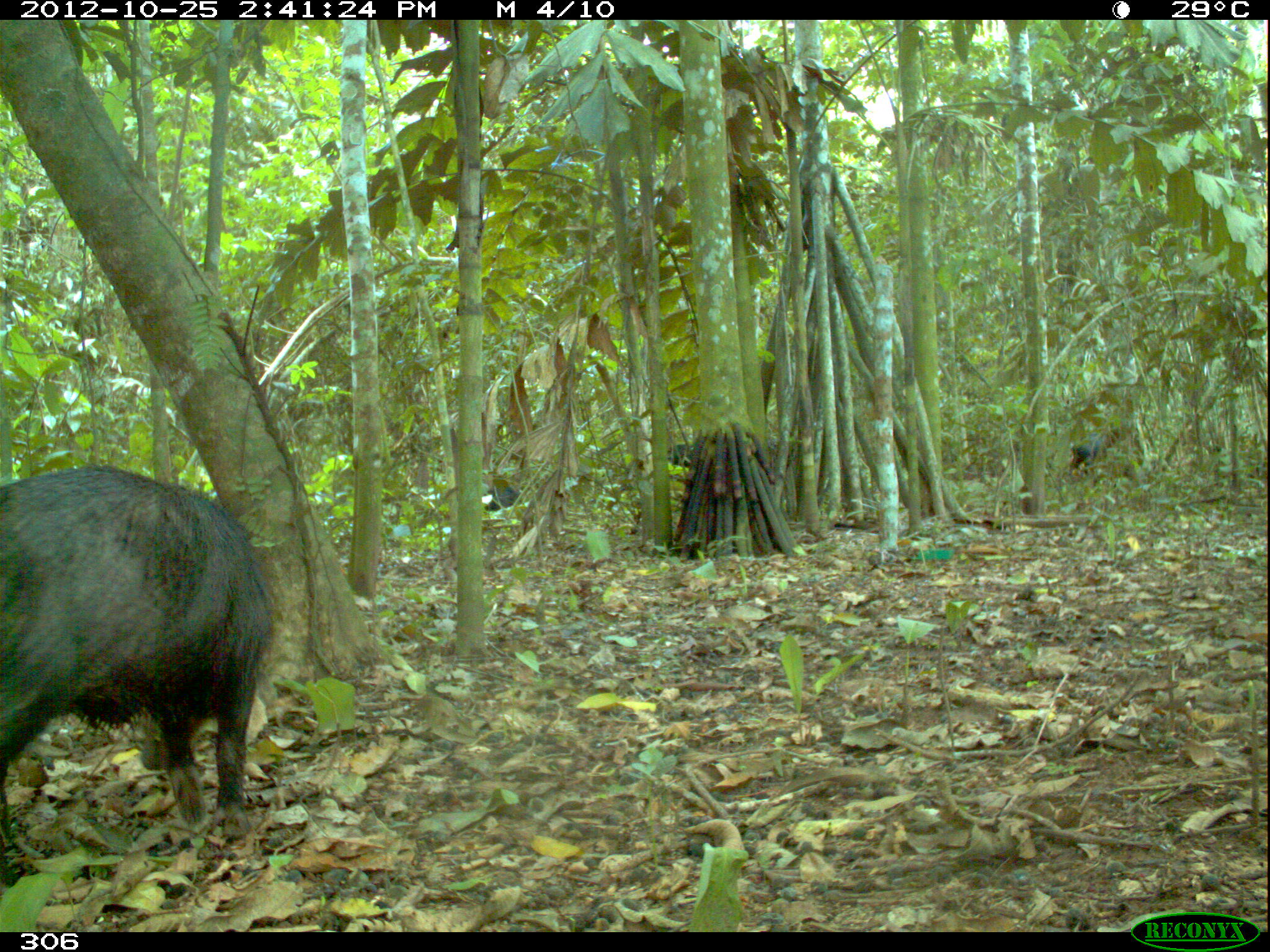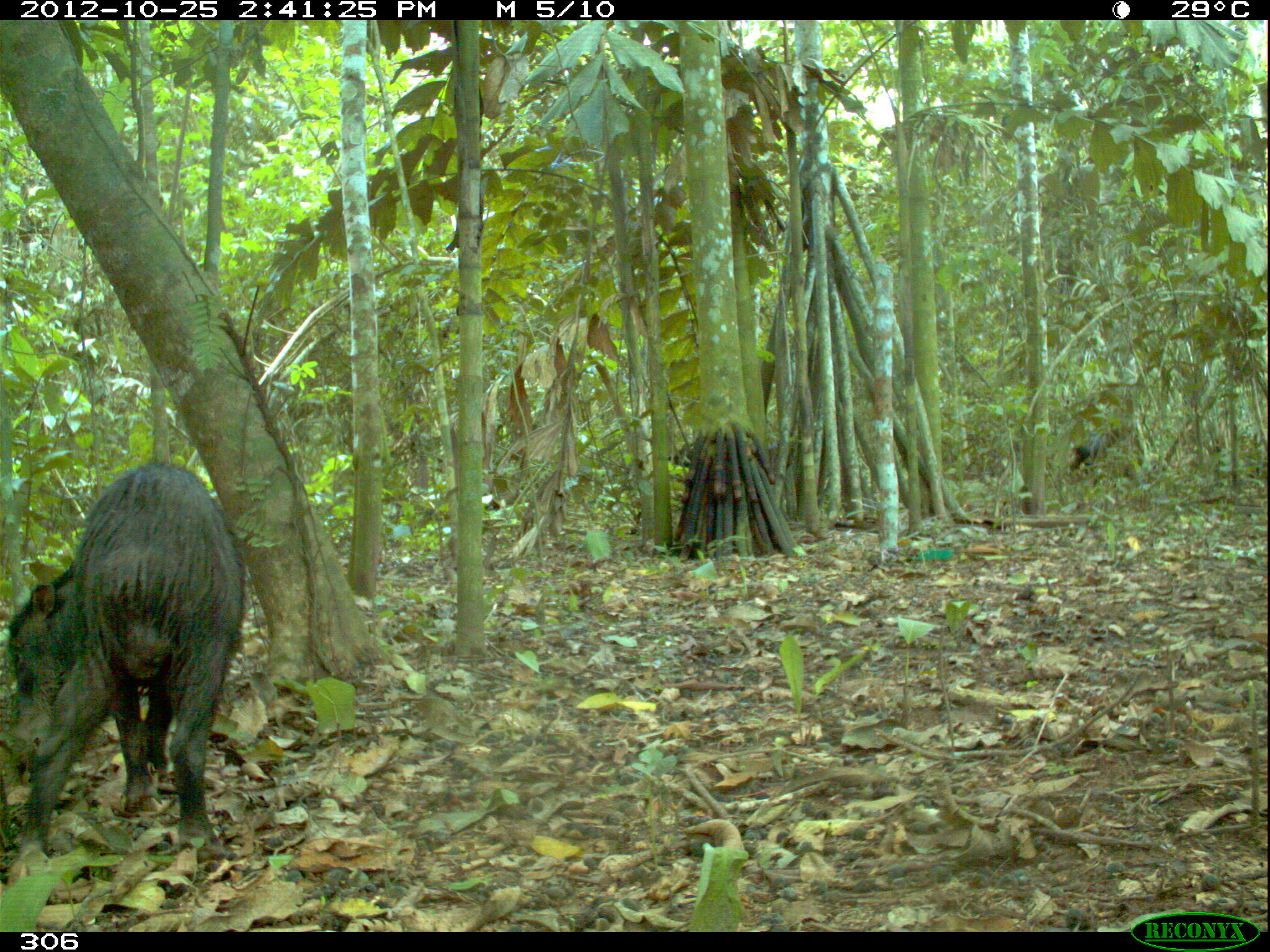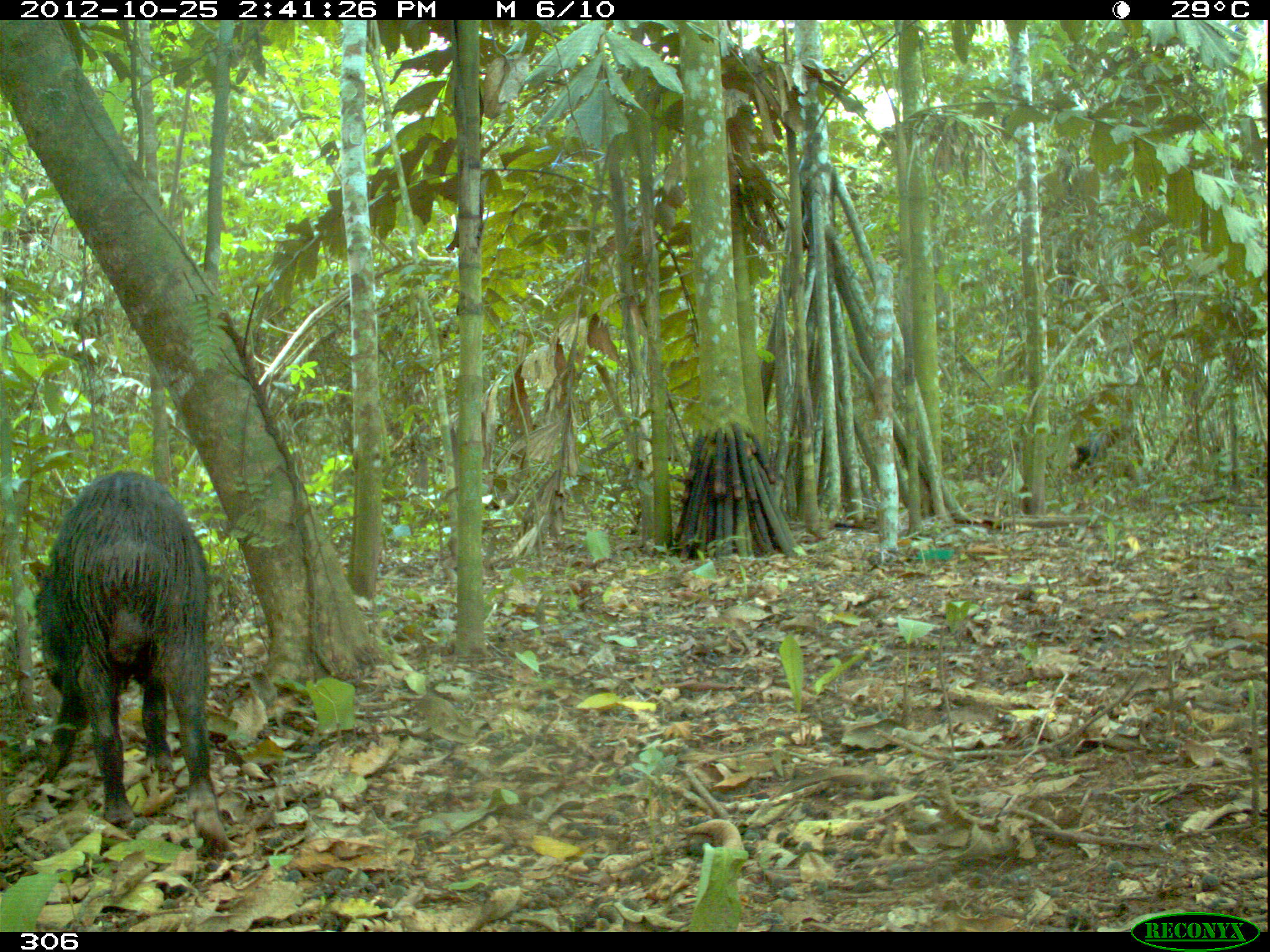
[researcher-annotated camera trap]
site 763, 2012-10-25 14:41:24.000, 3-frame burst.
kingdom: Animalia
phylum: Chordata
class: Mammalia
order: Artiodactyla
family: Tayassuidae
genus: Tayassu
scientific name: Tayassu pecari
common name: white-lipped peccary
Tayassu pecari (white-lipped peccary).